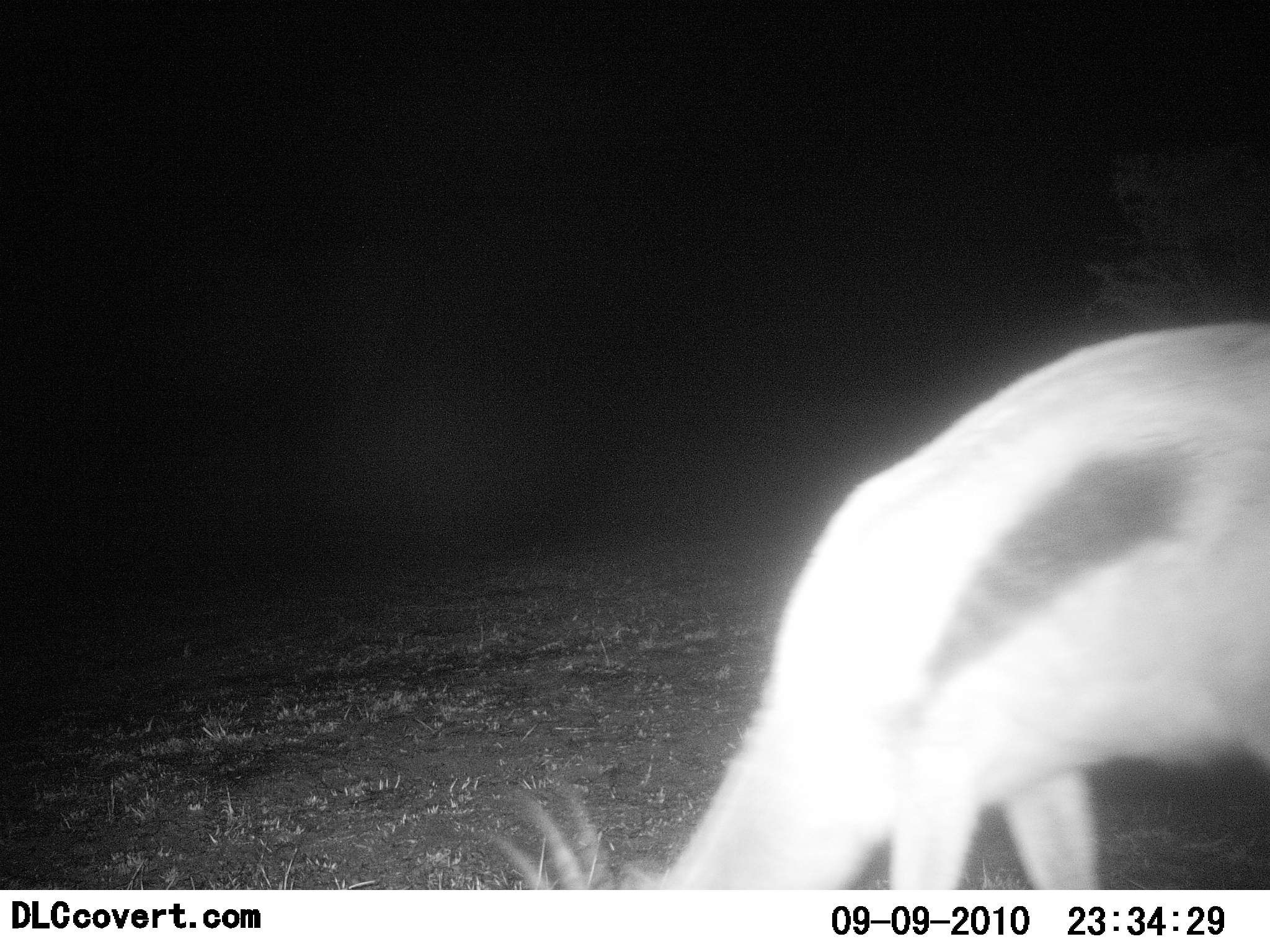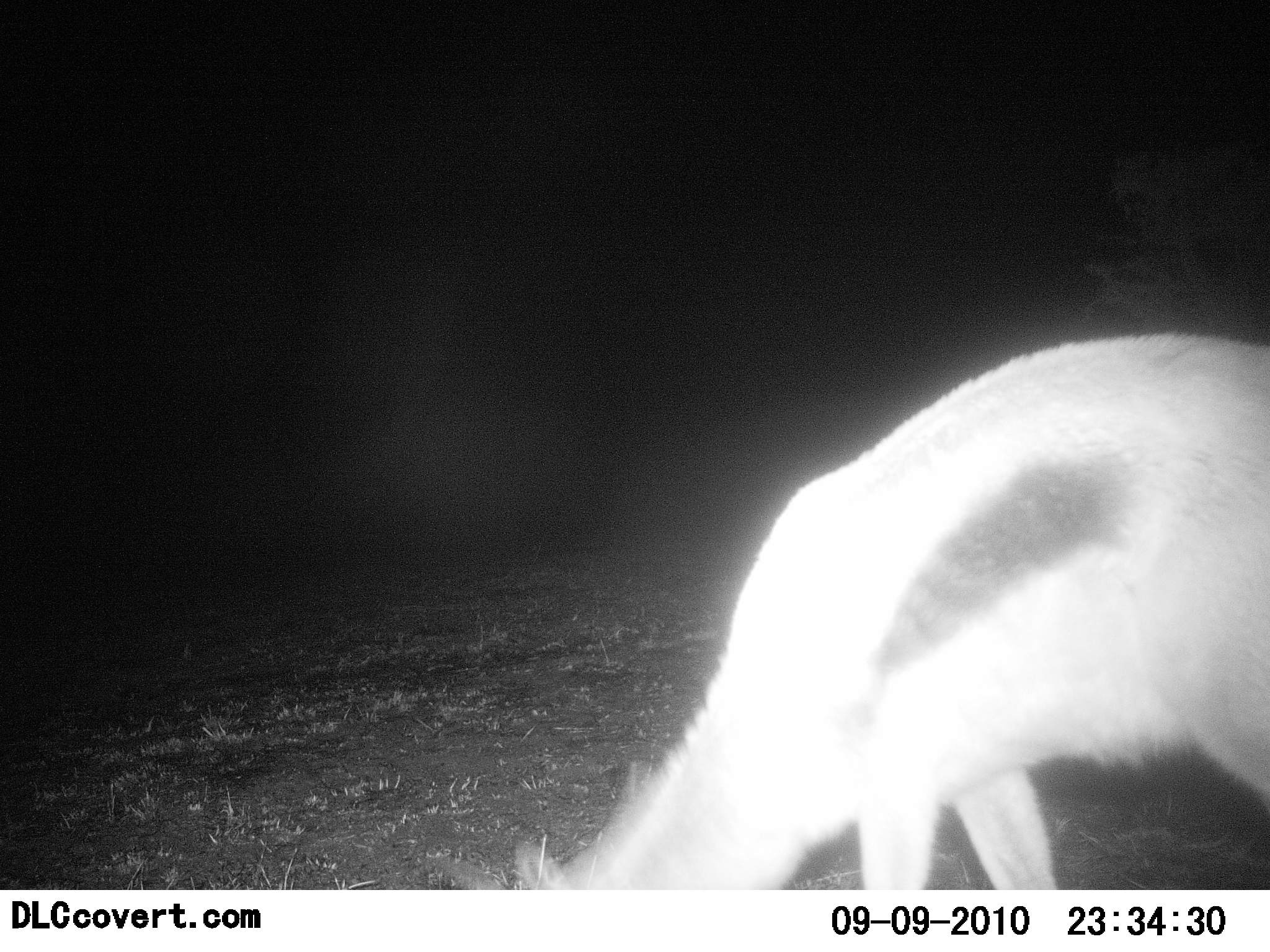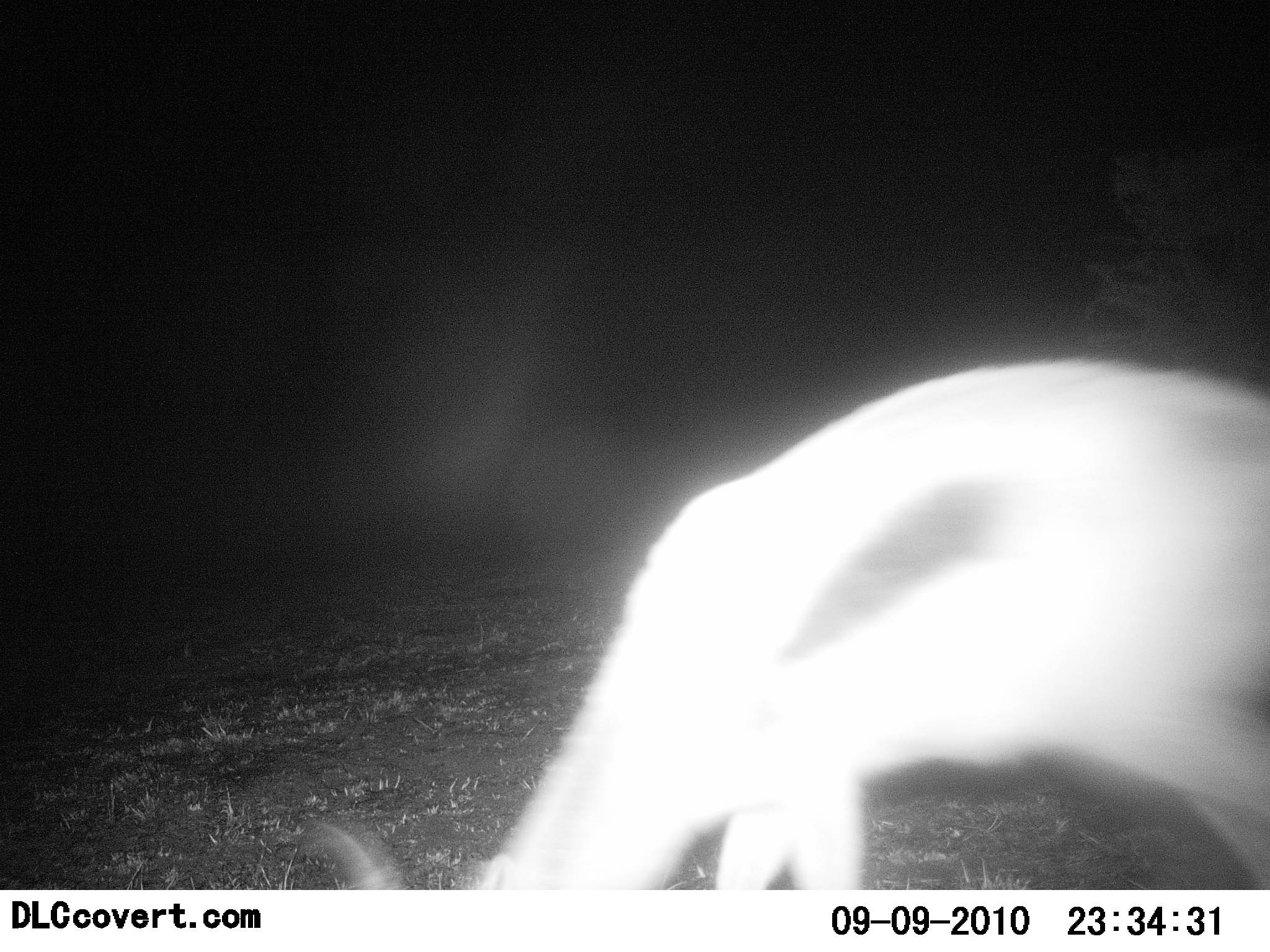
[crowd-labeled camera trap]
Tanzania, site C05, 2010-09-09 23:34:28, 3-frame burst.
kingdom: Animalia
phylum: Chordata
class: Mammalia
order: Artiodactyla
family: Bovidae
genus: Eudorcas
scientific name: Eudorcas thomsonii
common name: thomson's gazelle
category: gazellethomsons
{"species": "gazellethomsons (thomson's gazelle) (Eudorcas thomsonii)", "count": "1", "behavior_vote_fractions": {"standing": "10%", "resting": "0%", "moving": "10%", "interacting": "0%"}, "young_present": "10%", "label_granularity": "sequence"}